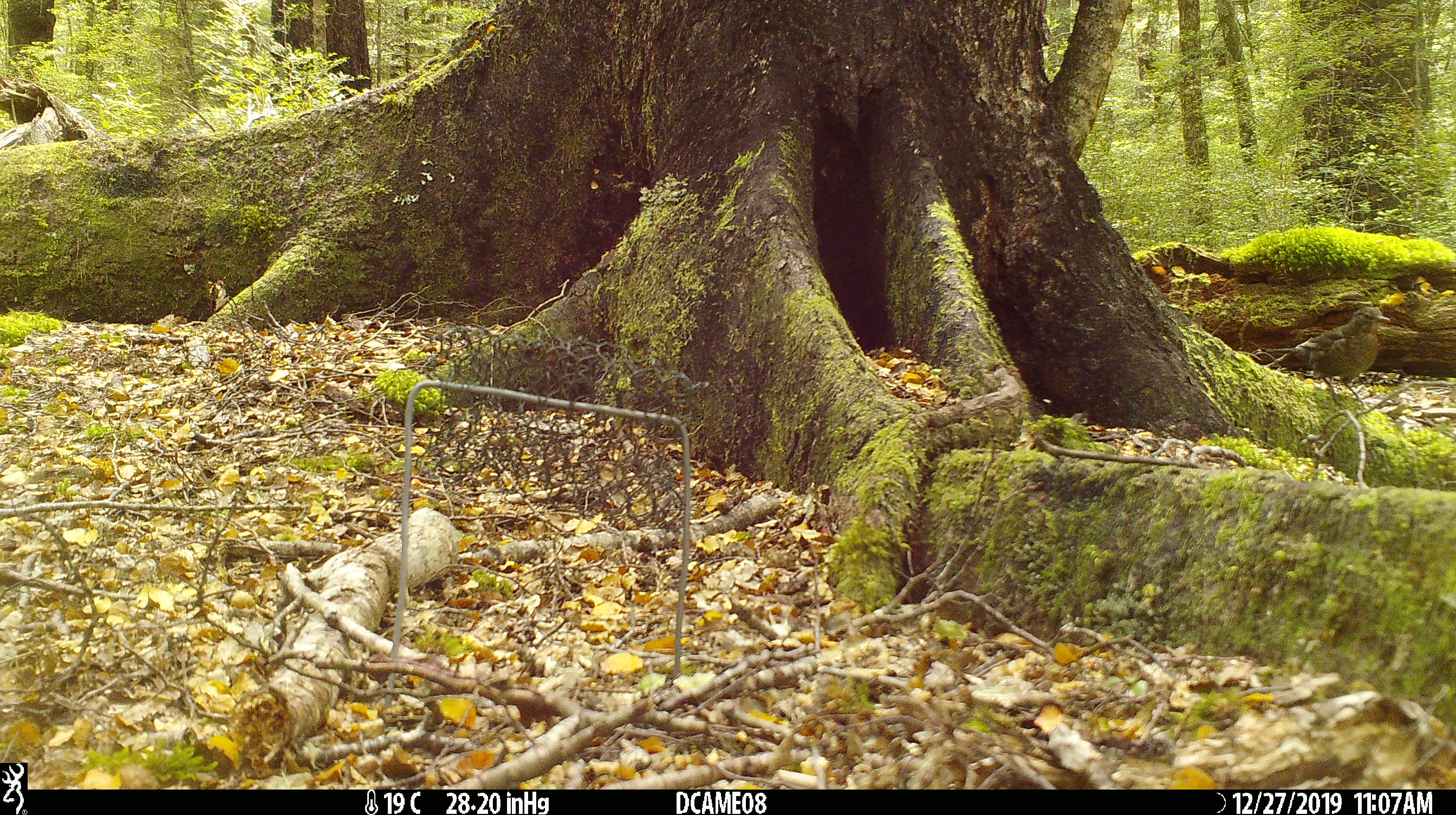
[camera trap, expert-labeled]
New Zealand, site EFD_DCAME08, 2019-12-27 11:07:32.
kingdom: Animalia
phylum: Chordata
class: Aves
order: Passeriformes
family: Turdidae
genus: Turdus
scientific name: Turdus merula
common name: eurasian blackbird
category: blackbird